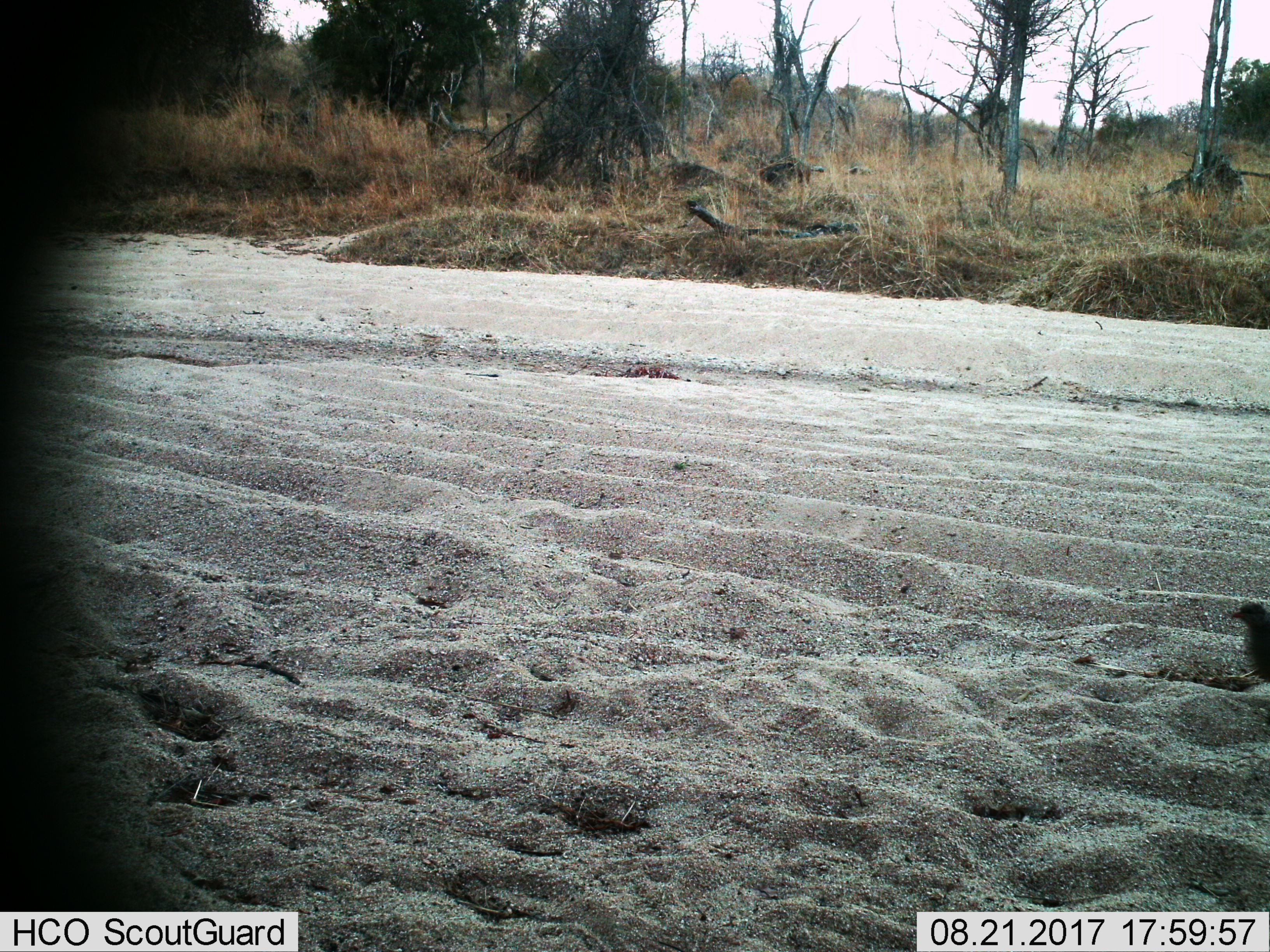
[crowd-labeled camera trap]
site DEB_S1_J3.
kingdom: Animalia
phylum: Chordata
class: Aves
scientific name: Aves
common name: bird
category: birdother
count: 1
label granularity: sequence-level